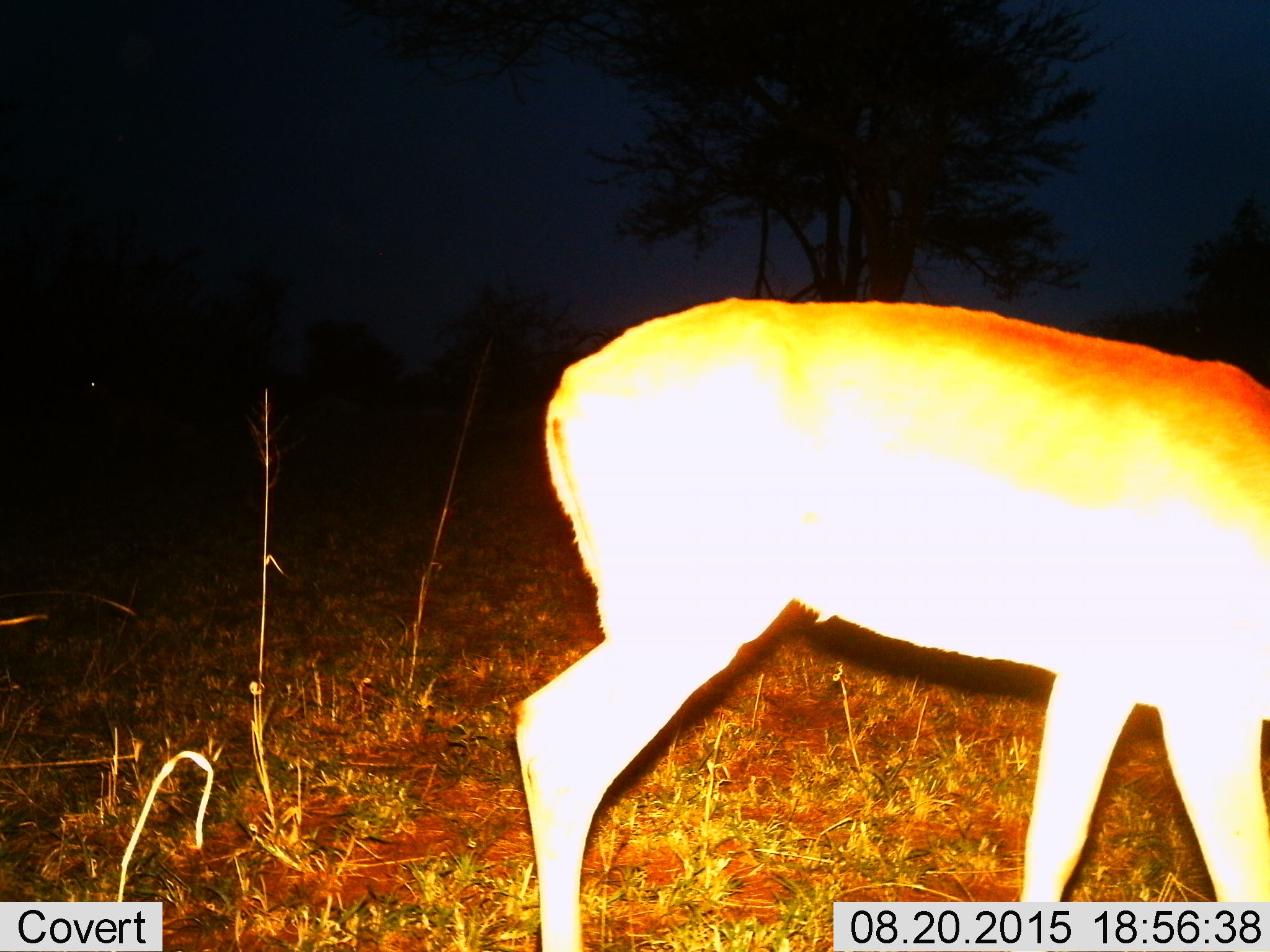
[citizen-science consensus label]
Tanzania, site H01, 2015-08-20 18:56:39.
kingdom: Animalia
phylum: Chordata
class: Mammalia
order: Artiodactyla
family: Bovidae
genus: Aepyceros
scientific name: Aepyceros melampus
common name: impala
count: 1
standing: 33%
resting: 0%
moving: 0%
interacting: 0%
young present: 0%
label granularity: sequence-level